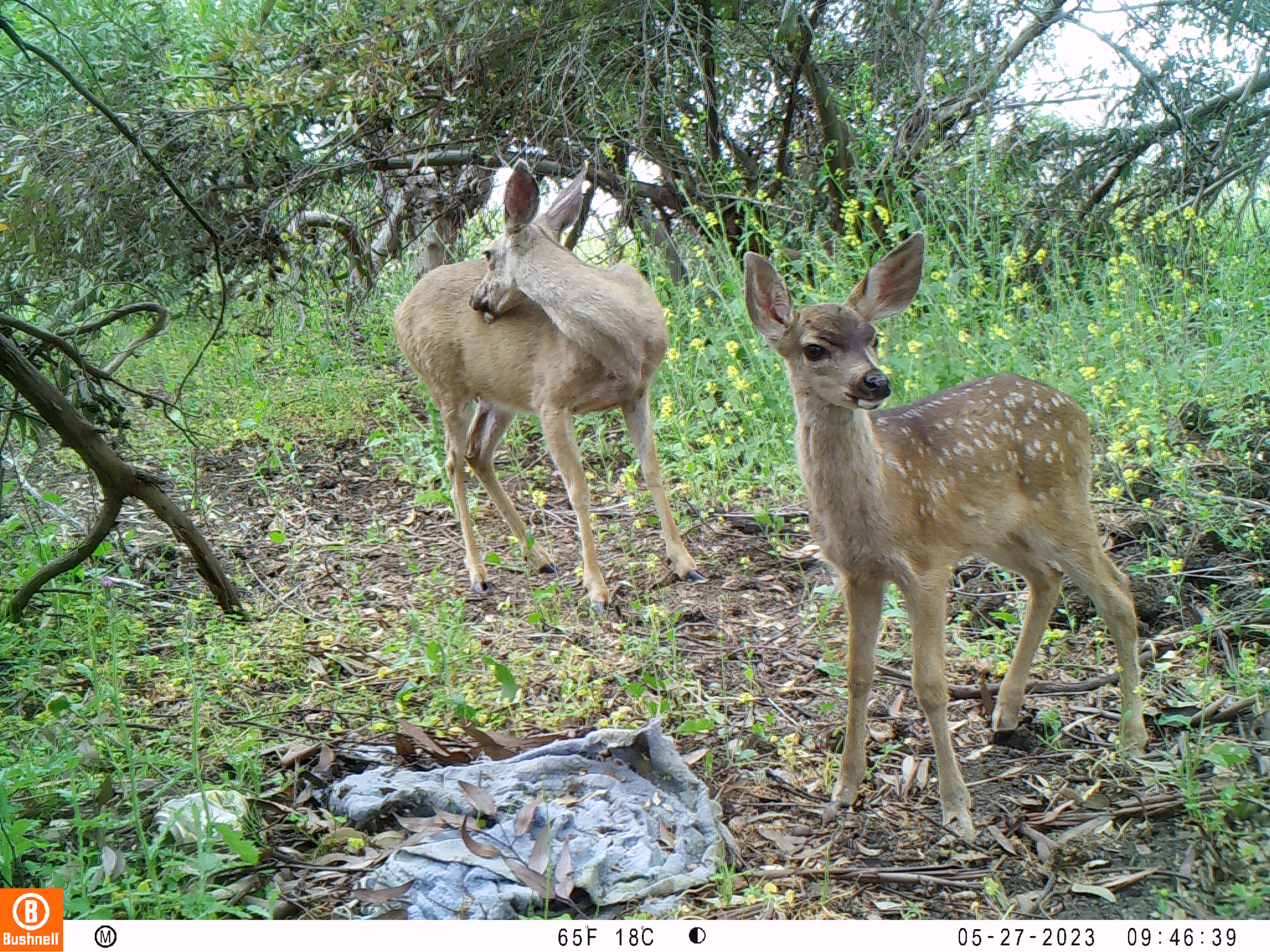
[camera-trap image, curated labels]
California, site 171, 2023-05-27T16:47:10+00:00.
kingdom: Animalia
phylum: Chordata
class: Mammalia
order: Artiodactyla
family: Cervidae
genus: Odocoileus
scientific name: Odocoileus hemionus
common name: mule deer